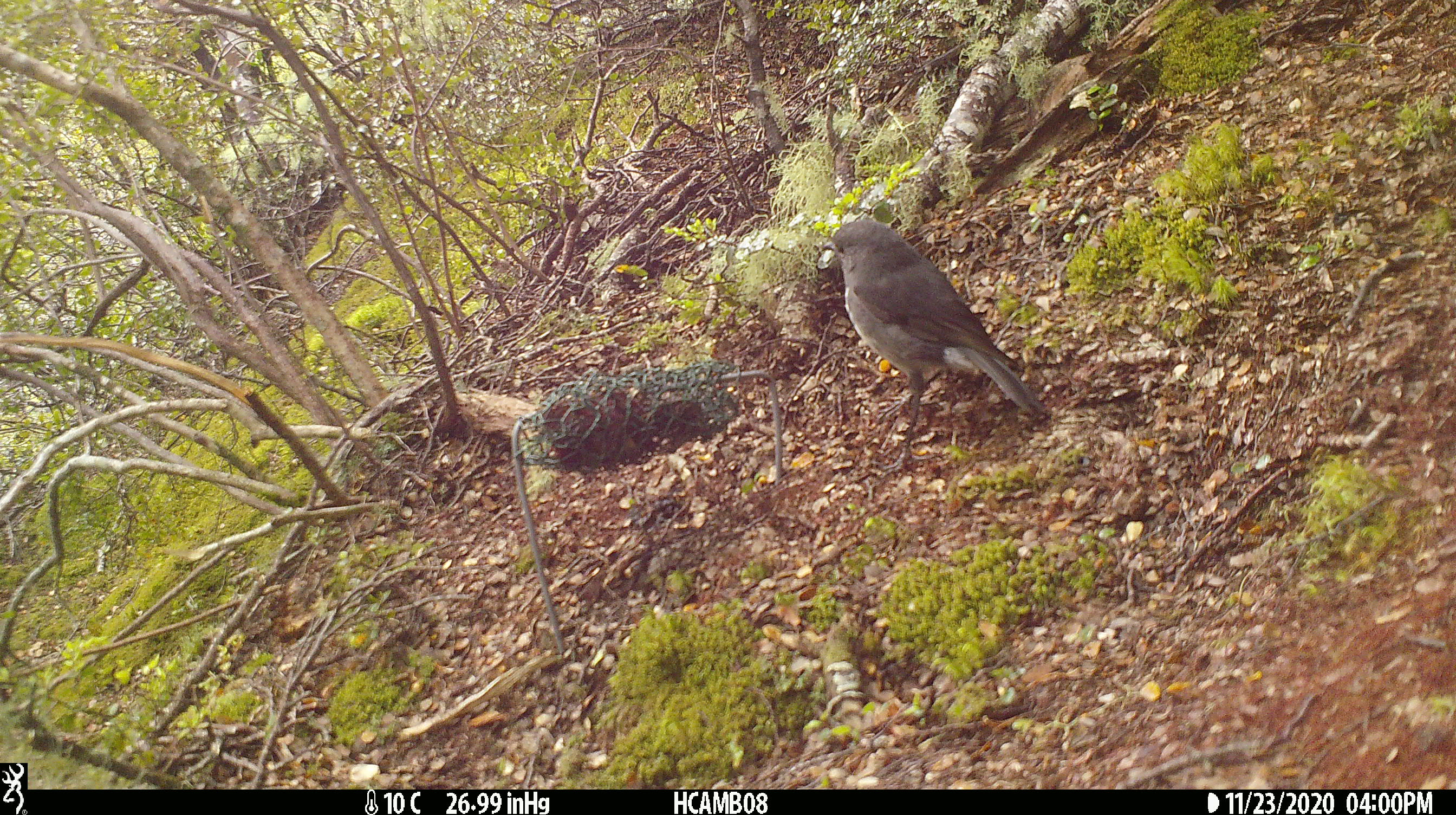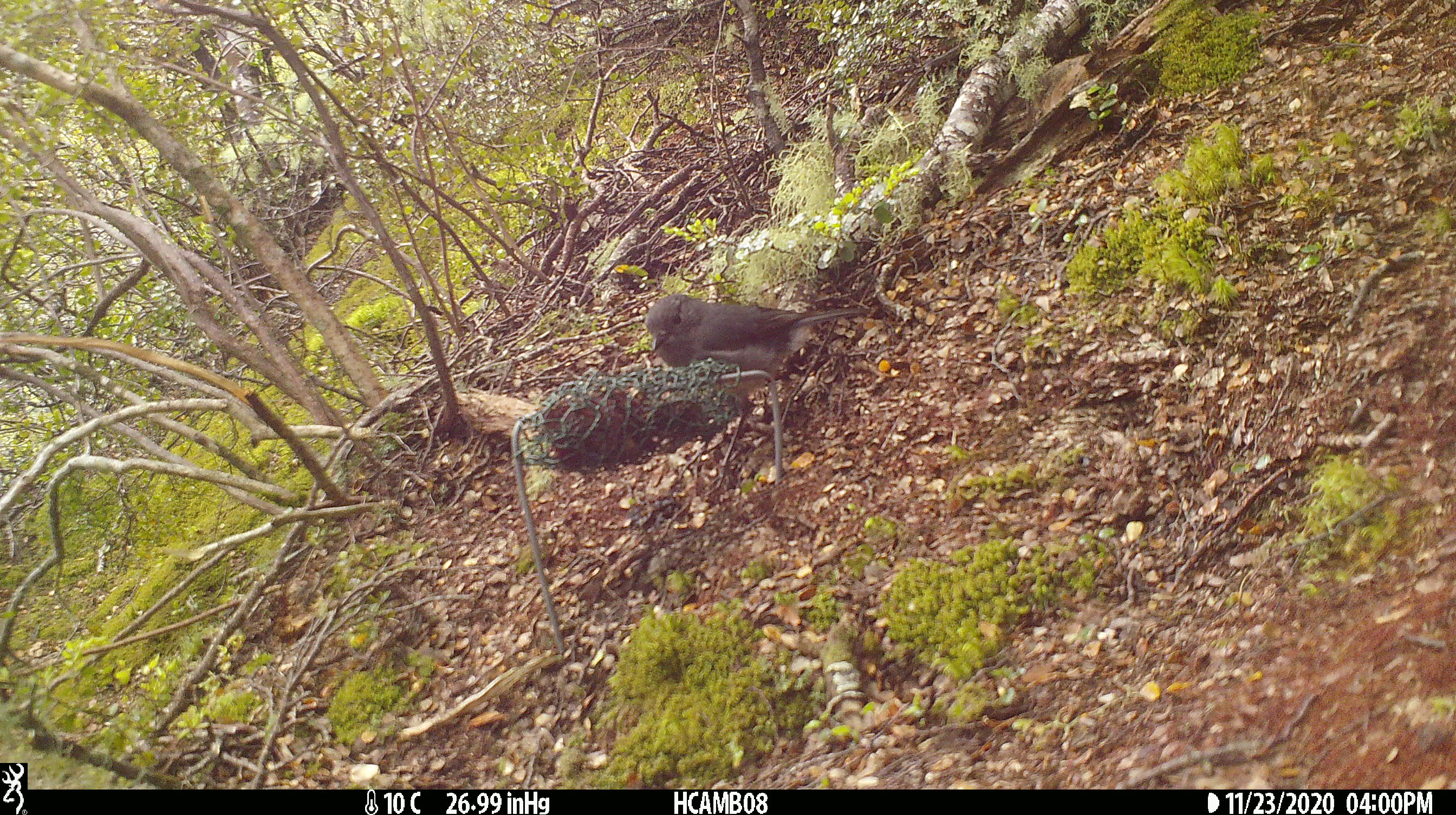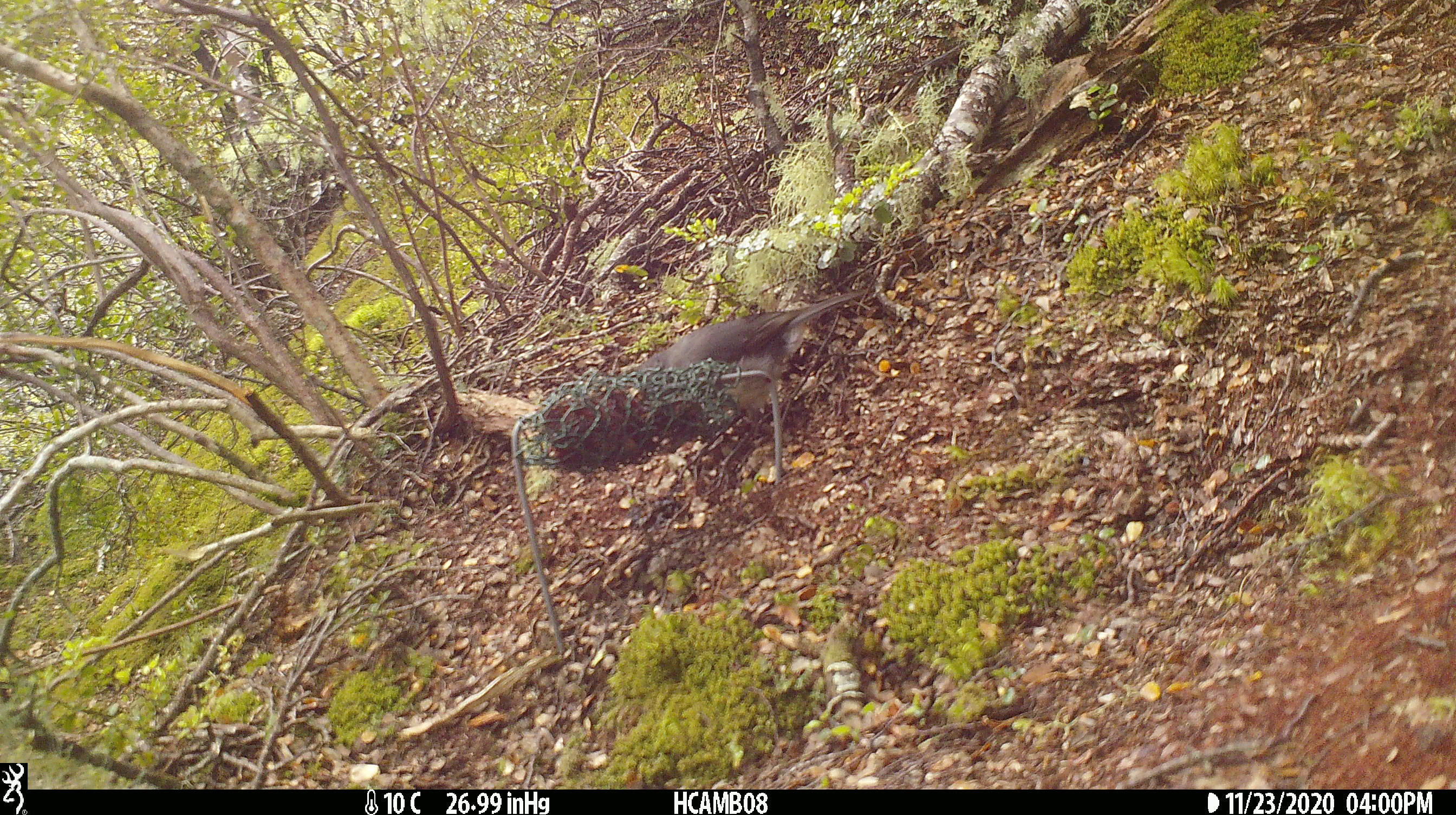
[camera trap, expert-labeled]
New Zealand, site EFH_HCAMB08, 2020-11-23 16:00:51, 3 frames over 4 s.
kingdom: Animalia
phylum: Chordata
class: Aves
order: Passeriformes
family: Petroicidae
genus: Petroica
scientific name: Petroica australis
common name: new zealand robin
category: robin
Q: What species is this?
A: Robin (new zealand robin) (Petroica australis).